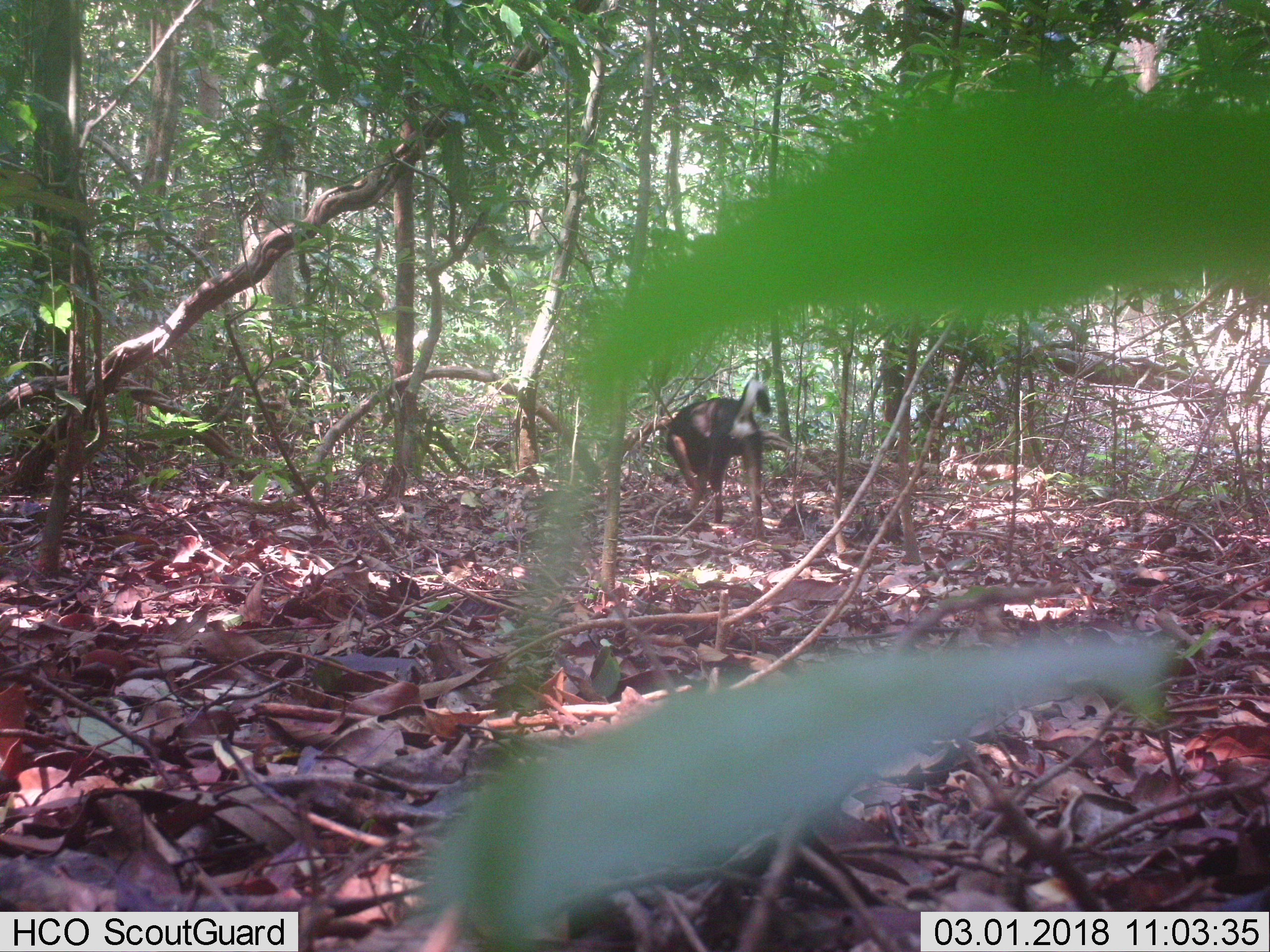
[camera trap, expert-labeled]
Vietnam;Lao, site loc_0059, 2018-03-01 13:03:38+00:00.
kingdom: Animalia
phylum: Chordata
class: Mammalia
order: Carnivora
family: Canidae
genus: Canis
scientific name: Canis familiaris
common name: domestic dog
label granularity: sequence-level